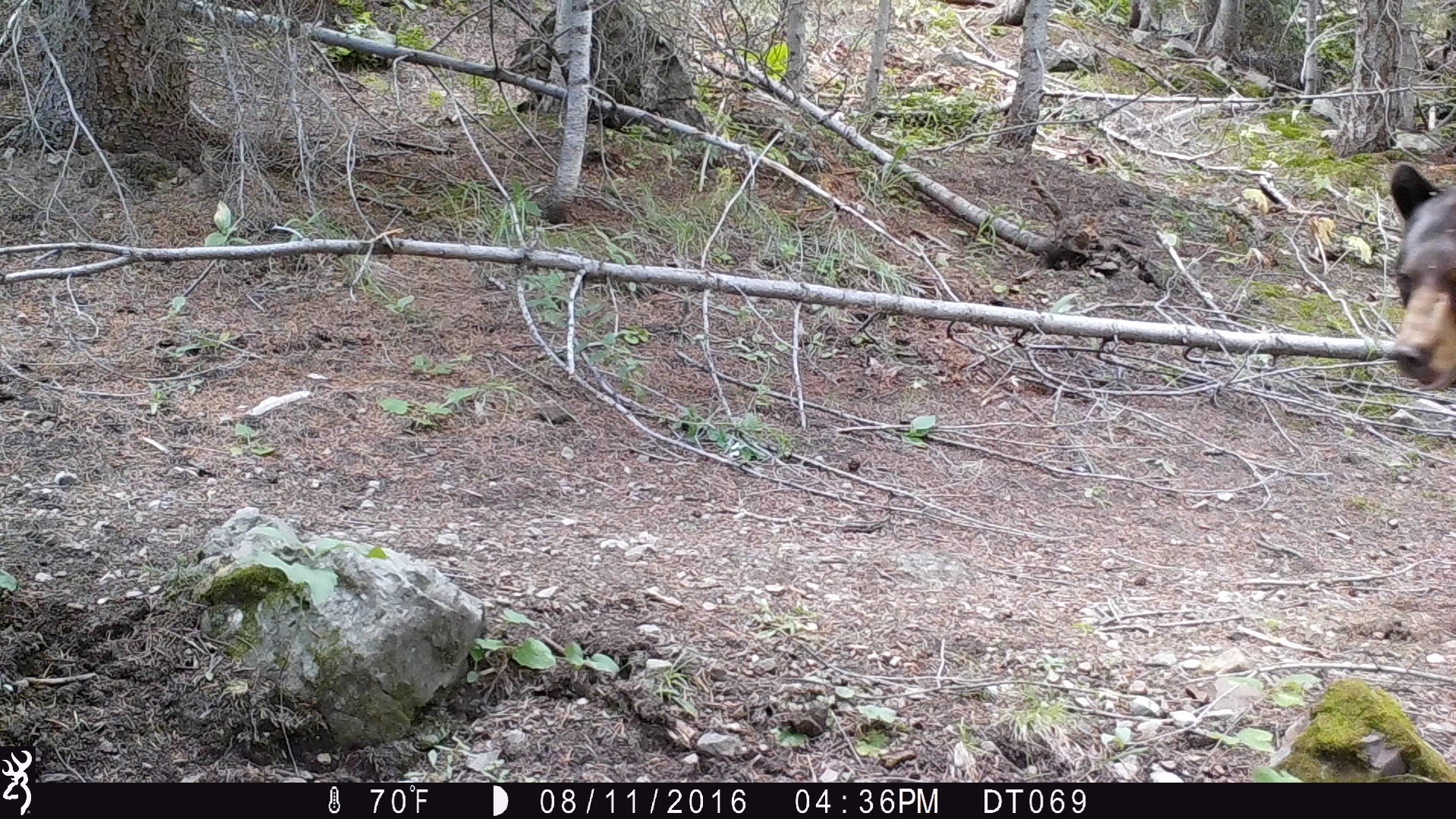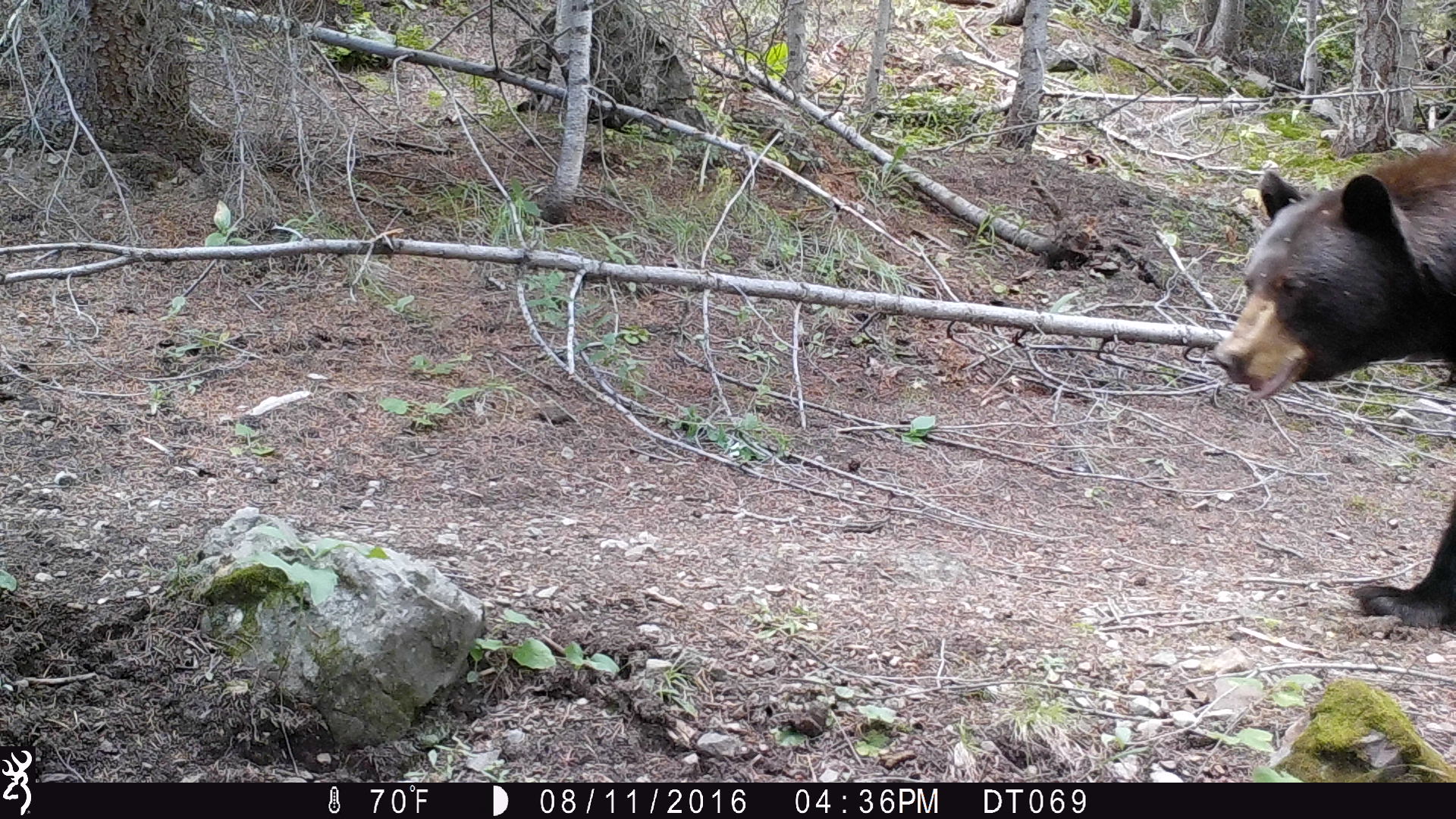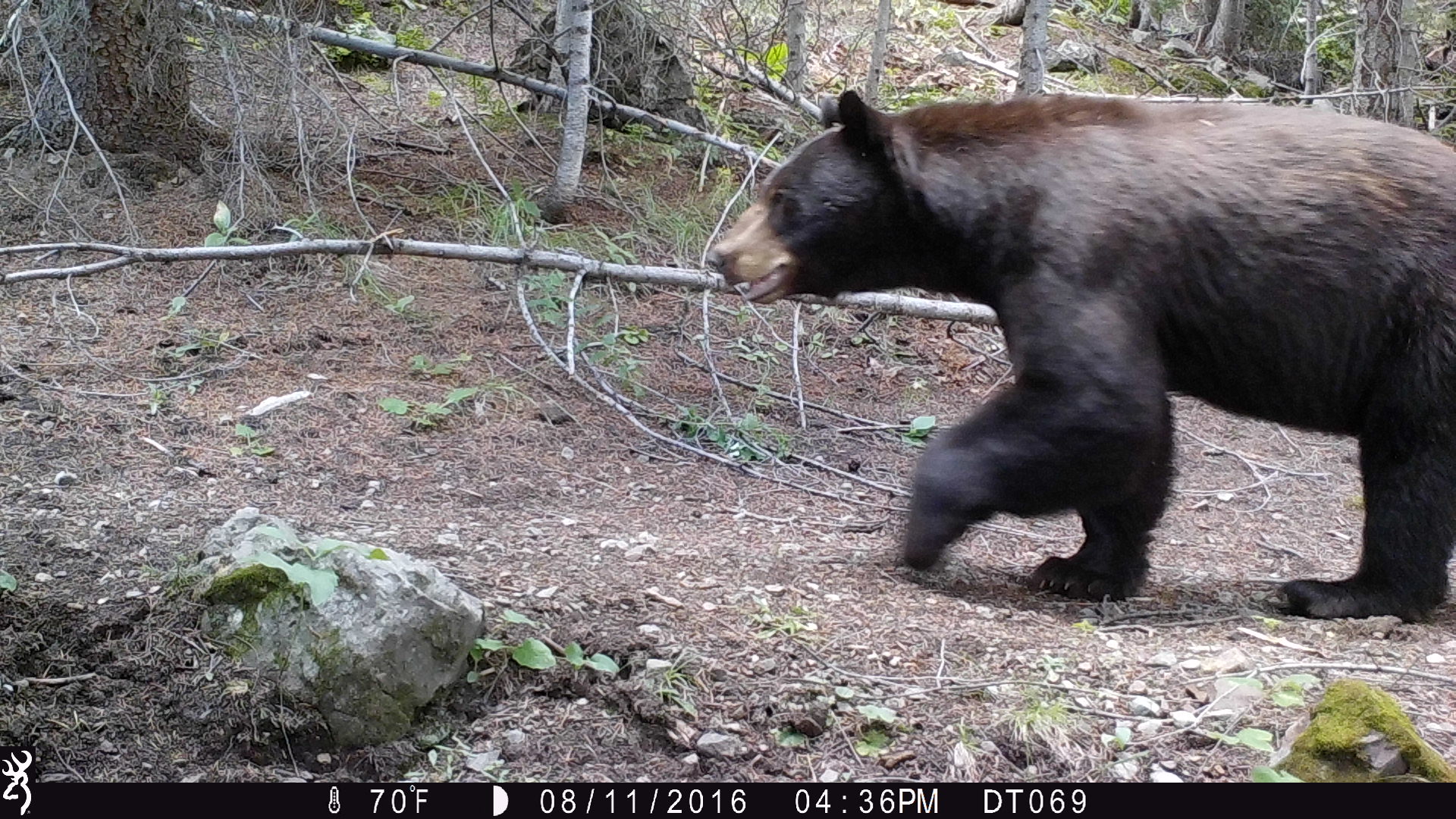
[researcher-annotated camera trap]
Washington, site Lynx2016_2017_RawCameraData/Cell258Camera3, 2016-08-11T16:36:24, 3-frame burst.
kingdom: Animalia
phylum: Chordata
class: Mammalia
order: Carnivora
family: Ursidae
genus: Ursus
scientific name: Ursus americanus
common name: american black bear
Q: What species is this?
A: Ursus americanus (american black bear).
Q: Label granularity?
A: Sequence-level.